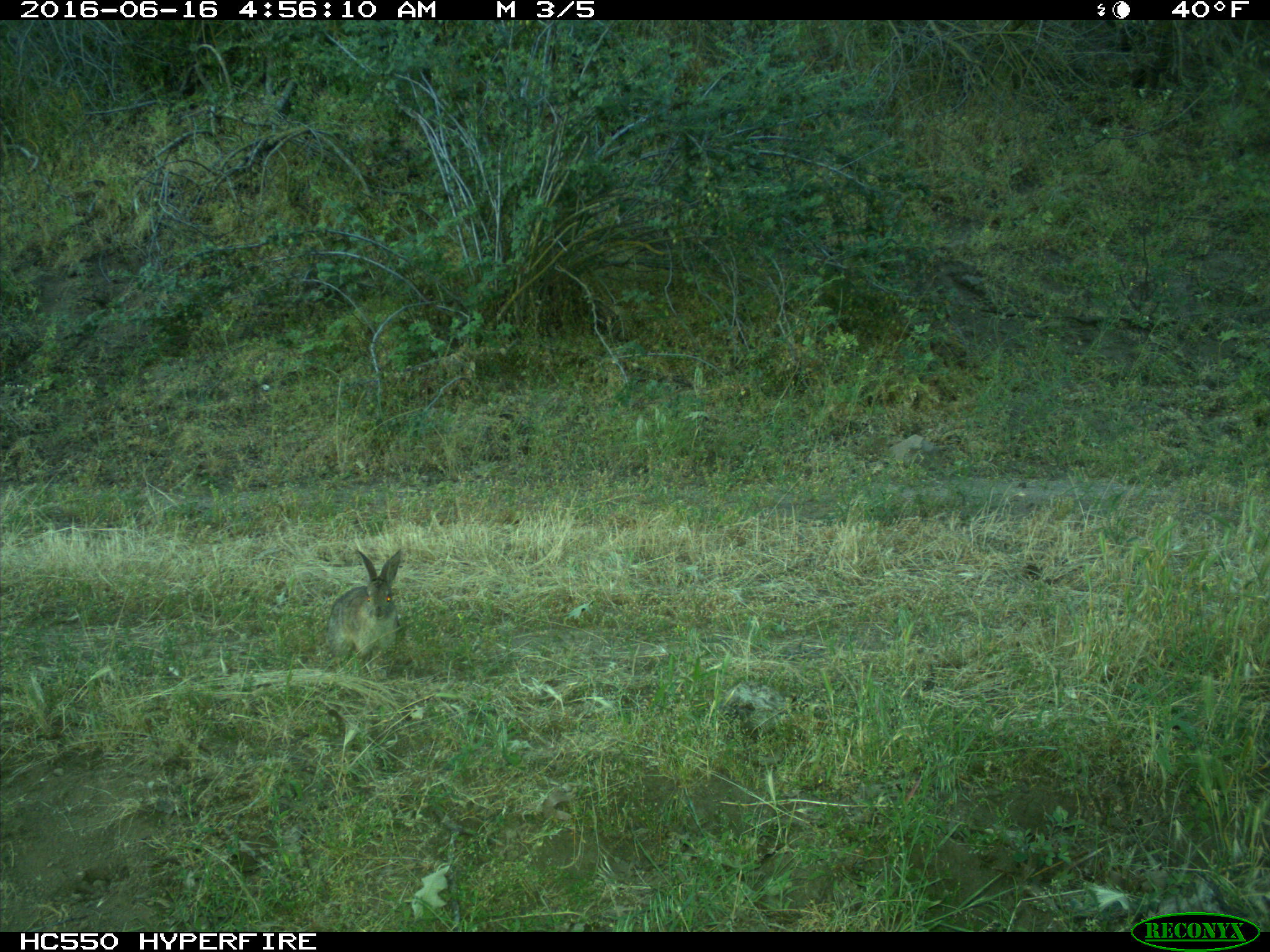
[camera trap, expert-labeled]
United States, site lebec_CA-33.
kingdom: Animalia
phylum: Chordata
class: Mammalia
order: Lagomorpha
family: Leporidae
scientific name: Leporidae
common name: rabbits and hares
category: unidentified rabbit